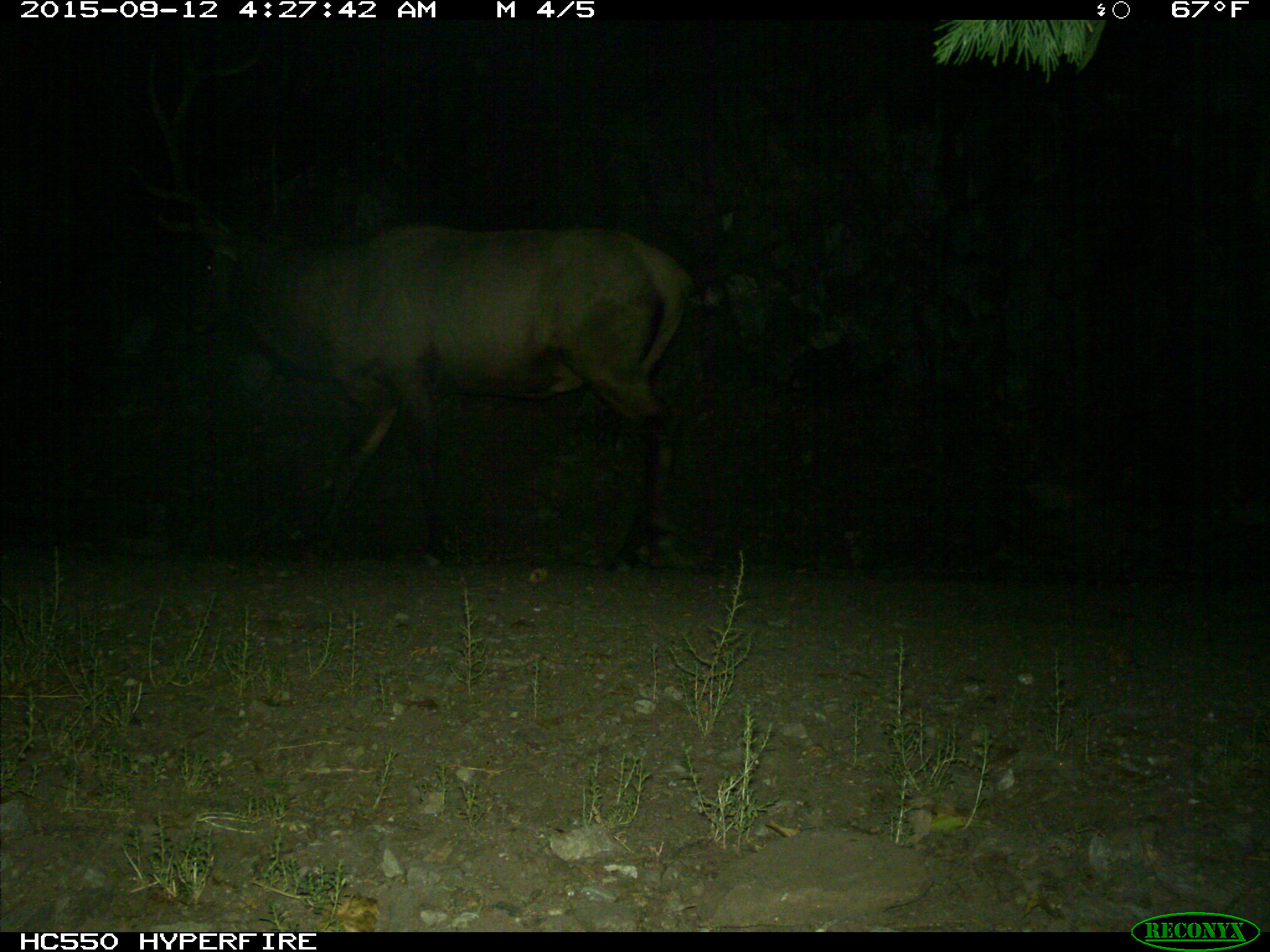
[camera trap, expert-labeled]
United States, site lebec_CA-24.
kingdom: Animalia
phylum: Chordata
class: Mammalia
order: Artiodactyla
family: Cervidae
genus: Cervus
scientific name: Cervus canadensis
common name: elk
Cervus canadensis (elk).